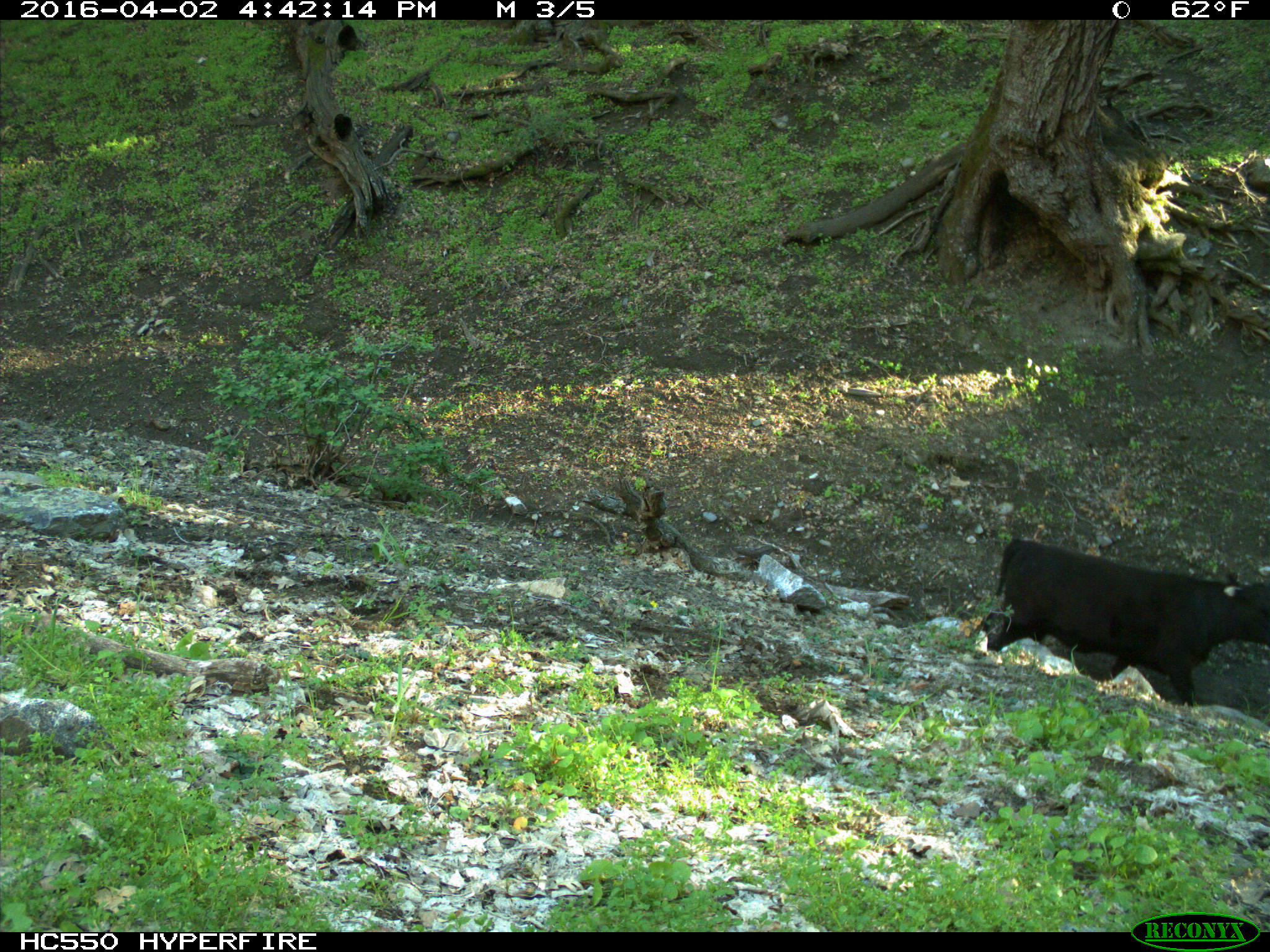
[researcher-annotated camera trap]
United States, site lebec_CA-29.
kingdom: Animalia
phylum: Chordata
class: Mammalia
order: Artiodactyla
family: Bovidae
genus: Bos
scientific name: Bos taurus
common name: domestic cow